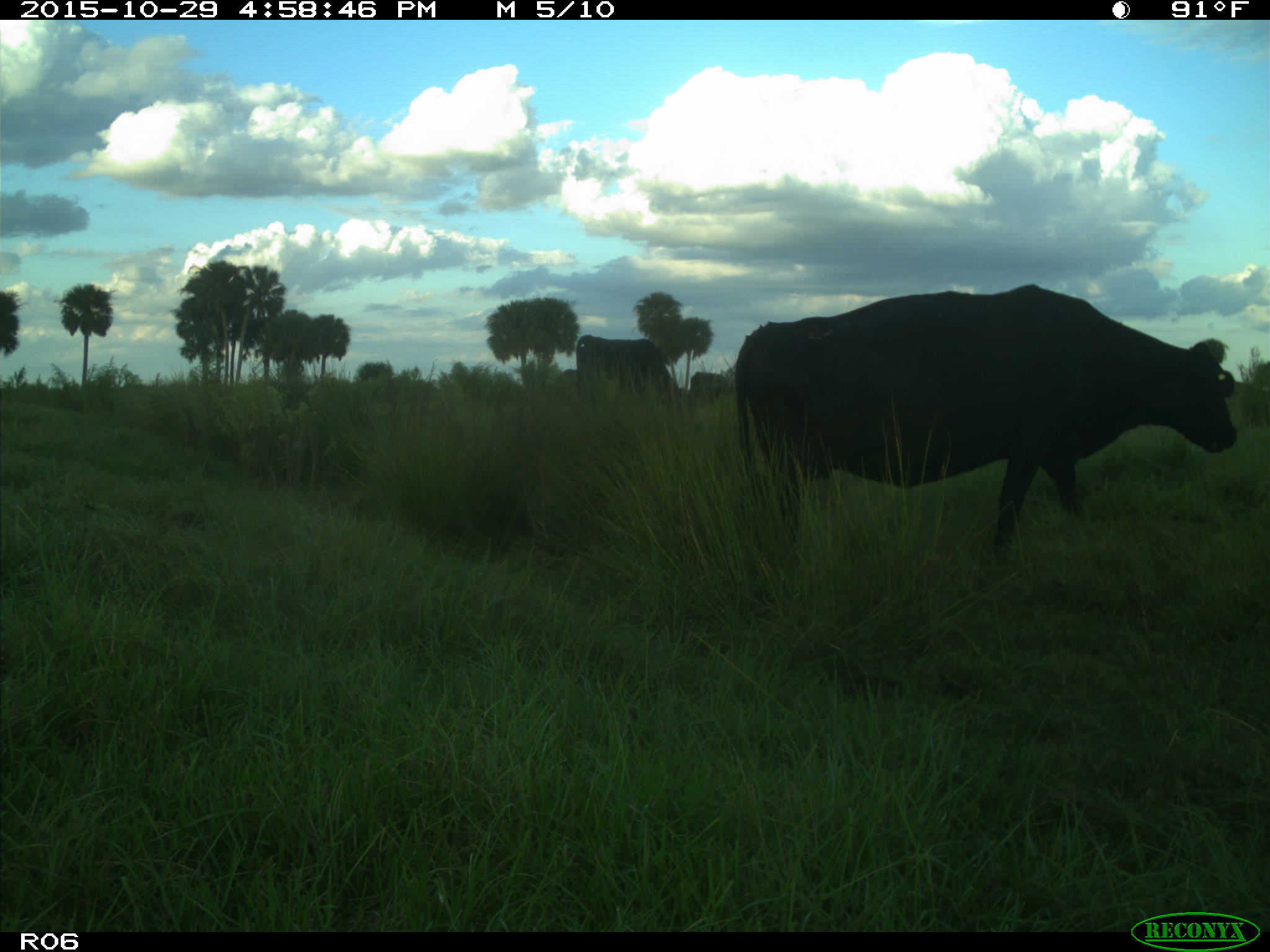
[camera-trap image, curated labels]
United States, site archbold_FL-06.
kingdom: Animalia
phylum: Chordata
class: Mammalia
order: Artiodactyla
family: Bovidae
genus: Bos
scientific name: Bos taurus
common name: domestic cow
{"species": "Bos taurus (domestic cow)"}